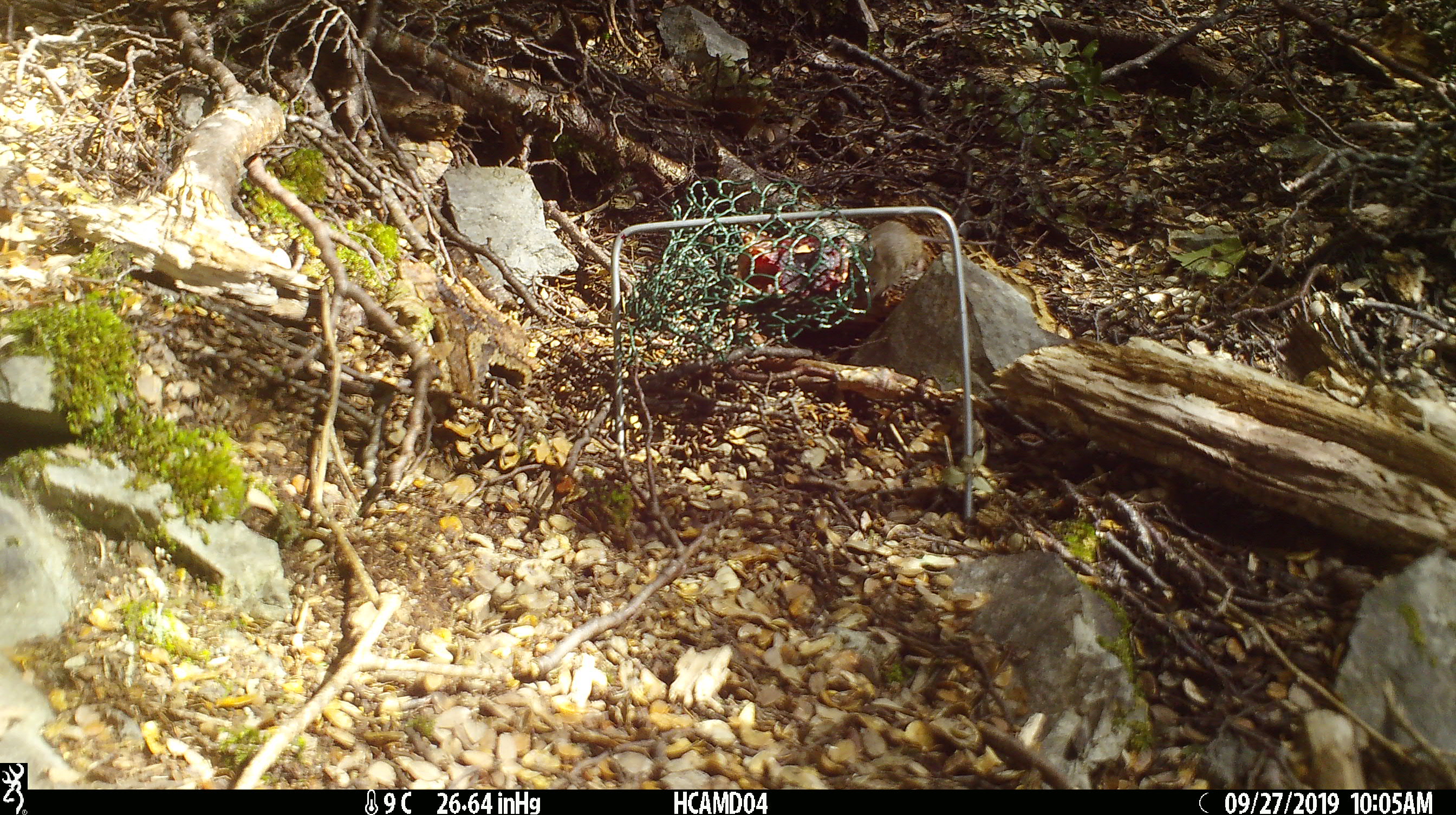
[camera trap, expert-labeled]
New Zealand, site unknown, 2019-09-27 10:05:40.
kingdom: Animalia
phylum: Chordata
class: Mammalia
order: Rodentia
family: Muridae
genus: Mus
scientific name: Mus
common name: mouse